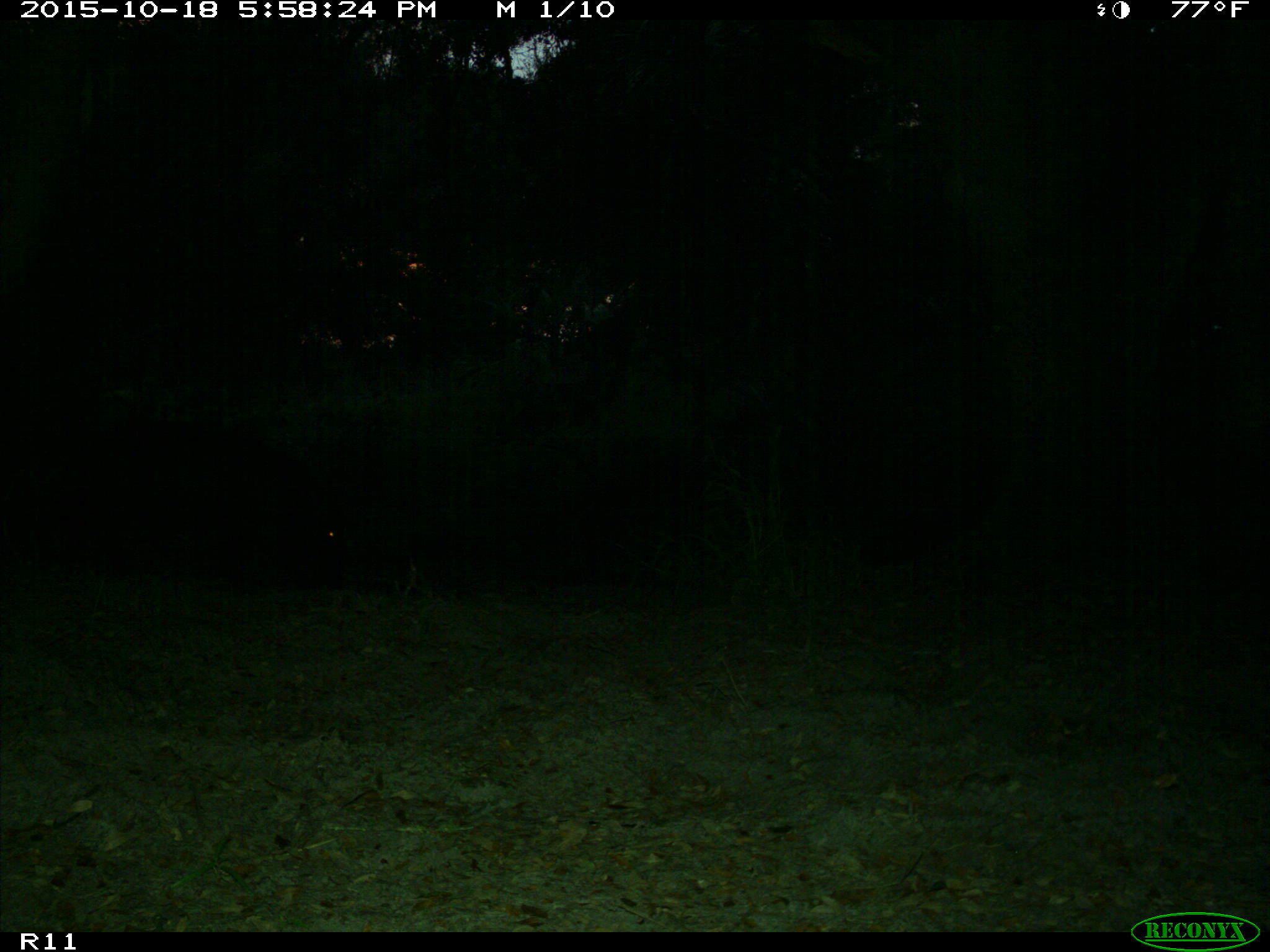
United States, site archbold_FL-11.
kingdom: Animalia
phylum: Chordata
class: Mammalia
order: Artiodactyla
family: Suidae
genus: Sus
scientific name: Sus scrofa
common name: wild boar